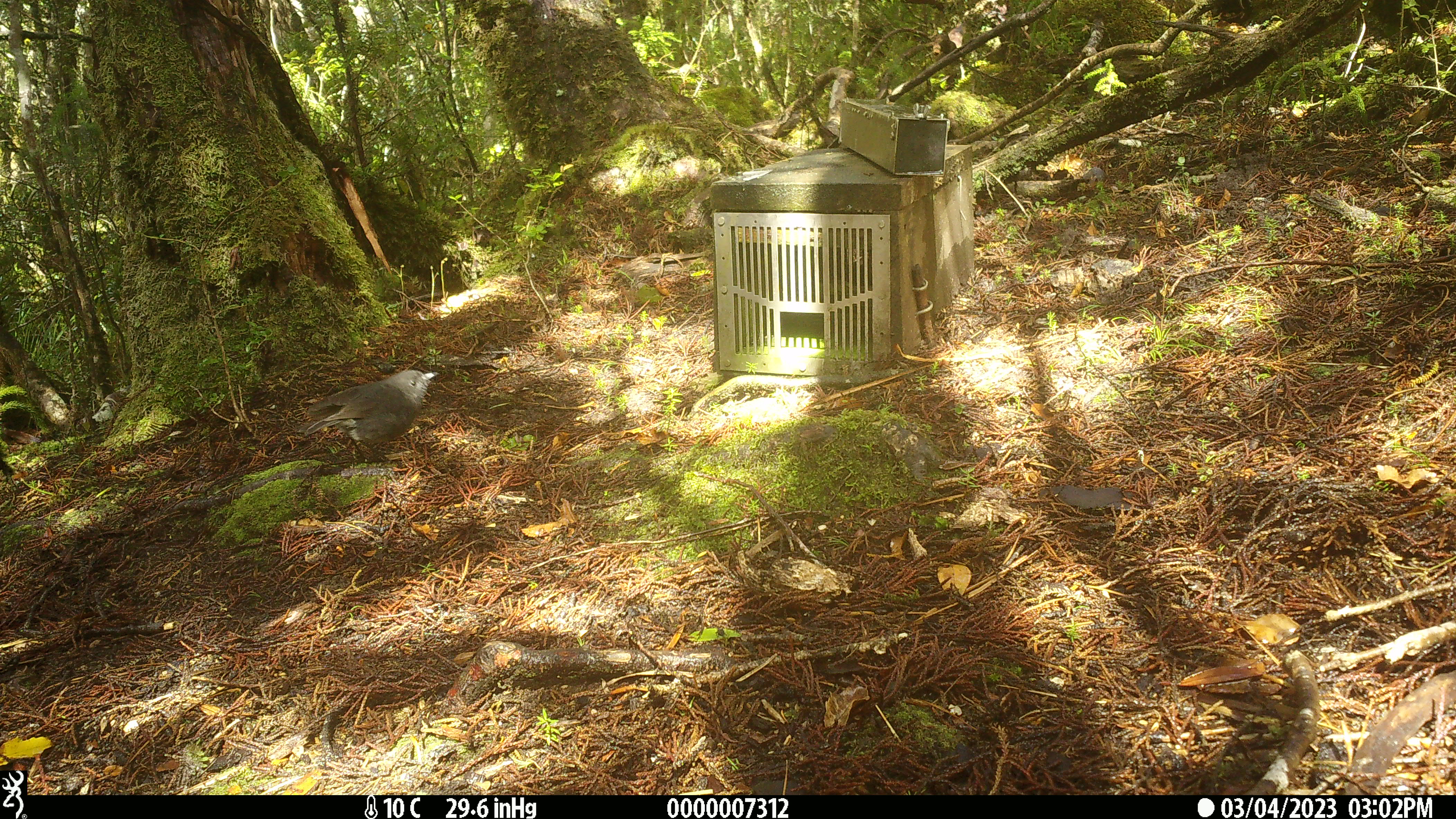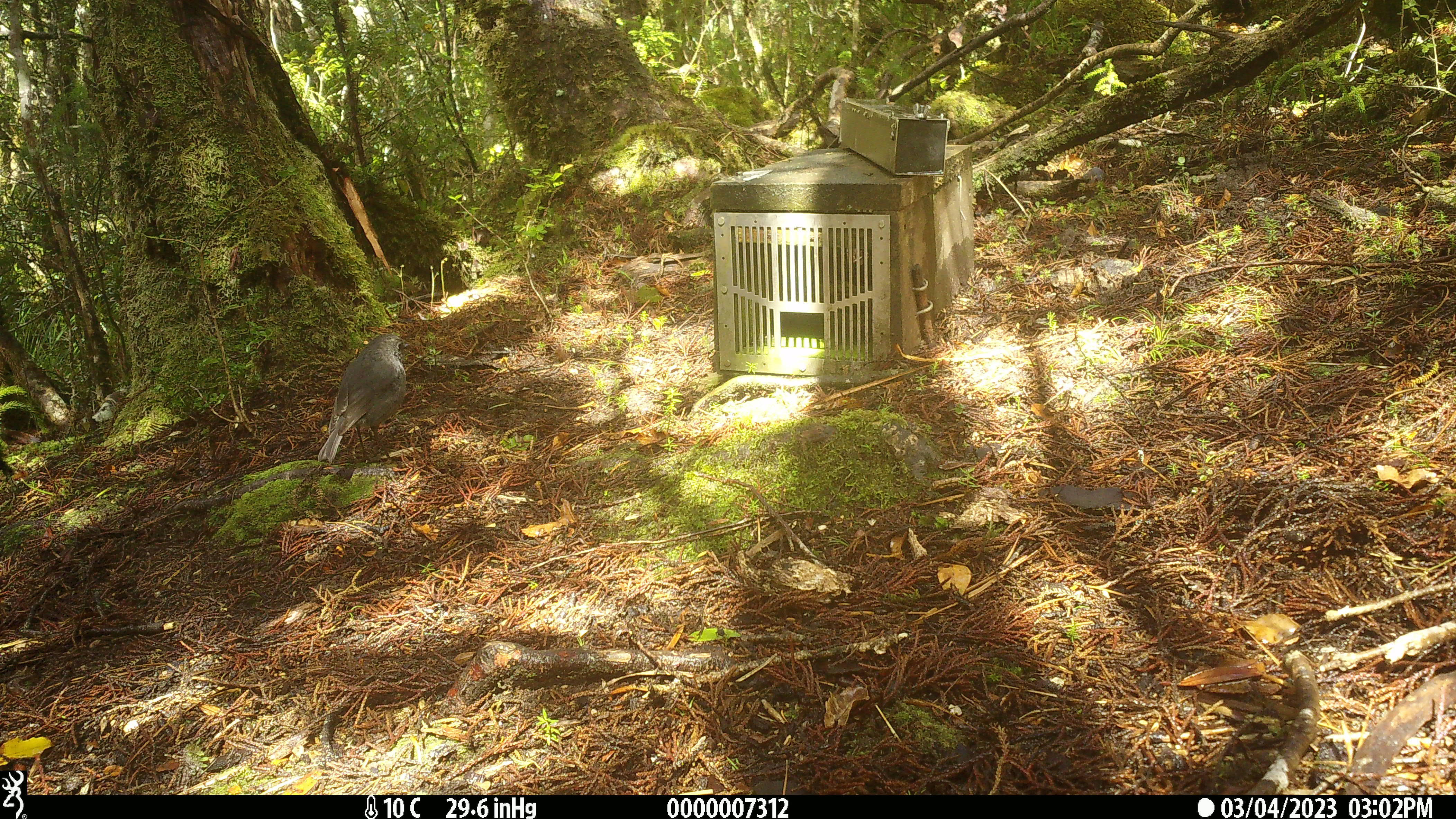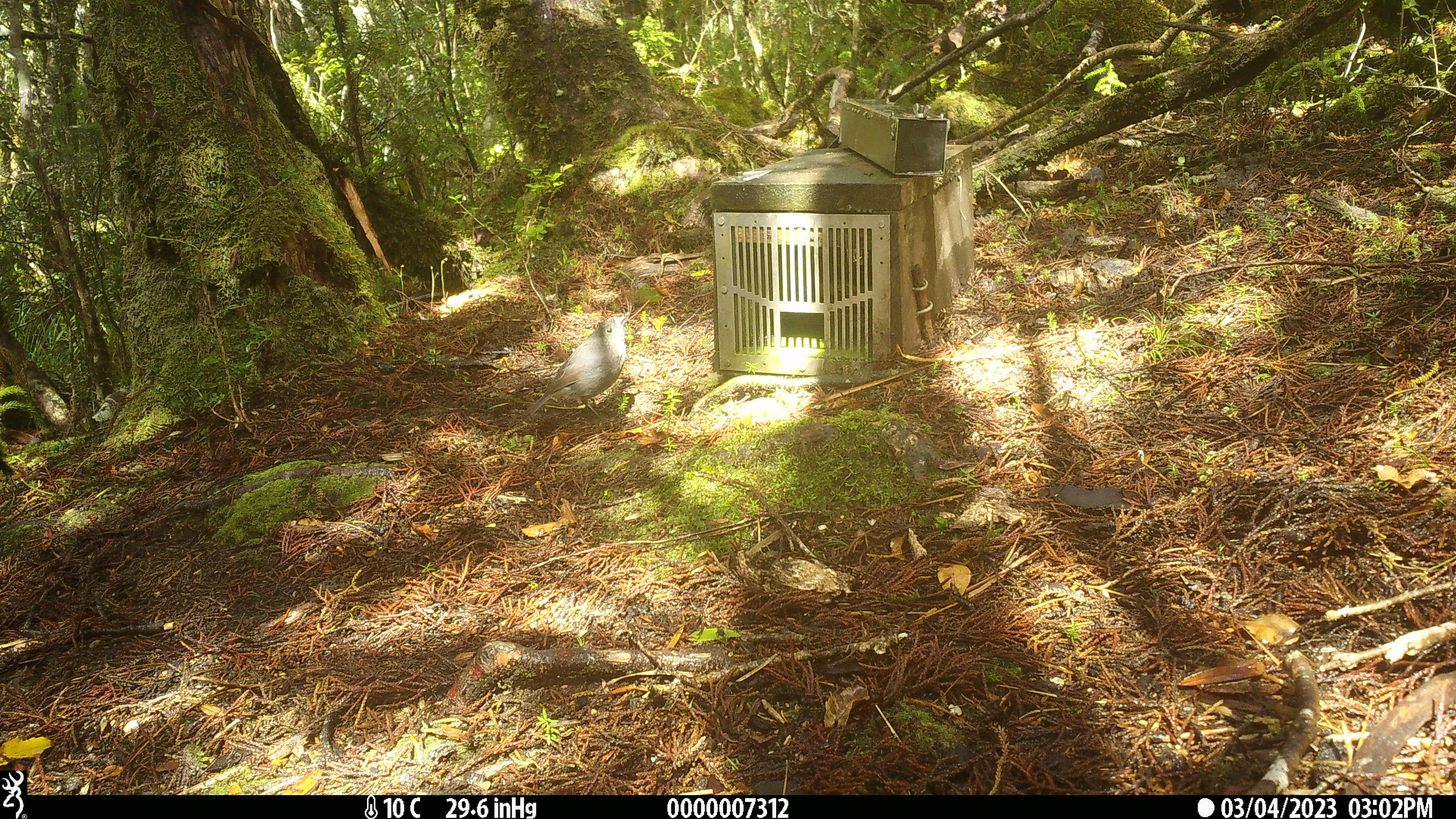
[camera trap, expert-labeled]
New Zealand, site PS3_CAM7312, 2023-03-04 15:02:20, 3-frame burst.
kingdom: Animalia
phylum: Chordata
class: Aves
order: Passeriformes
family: Petroicidae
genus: Petroica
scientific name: Petroica australis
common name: new zealand robin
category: robin